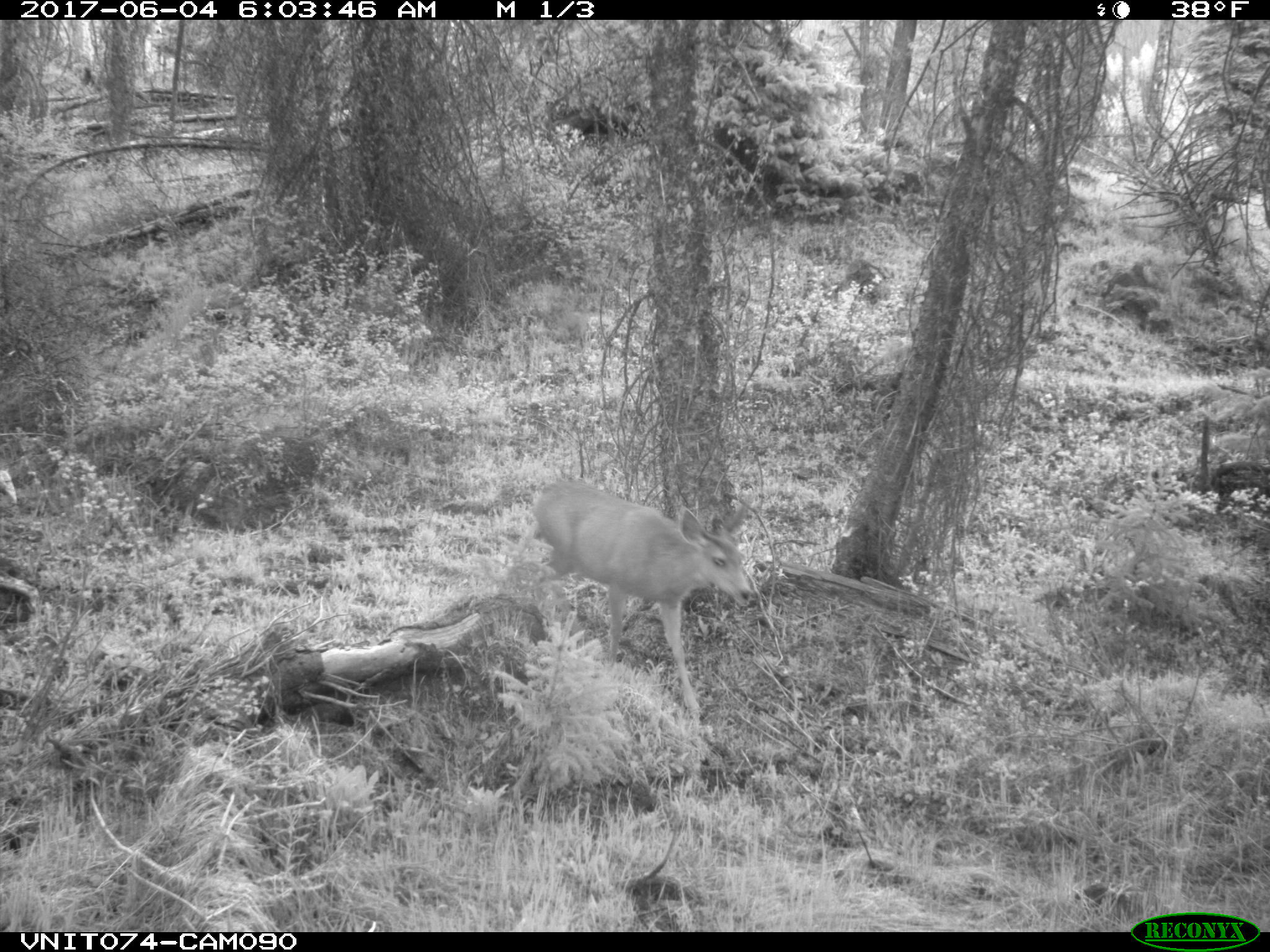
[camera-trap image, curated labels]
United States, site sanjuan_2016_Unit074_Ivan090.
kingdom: Animalia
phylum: Chordata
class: Mammalia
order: Artiodactyla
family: Cervidae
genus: Odocoileus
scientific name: Odocoileus hemionus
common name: mule deer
Odocoileus hemionus (mule deer).